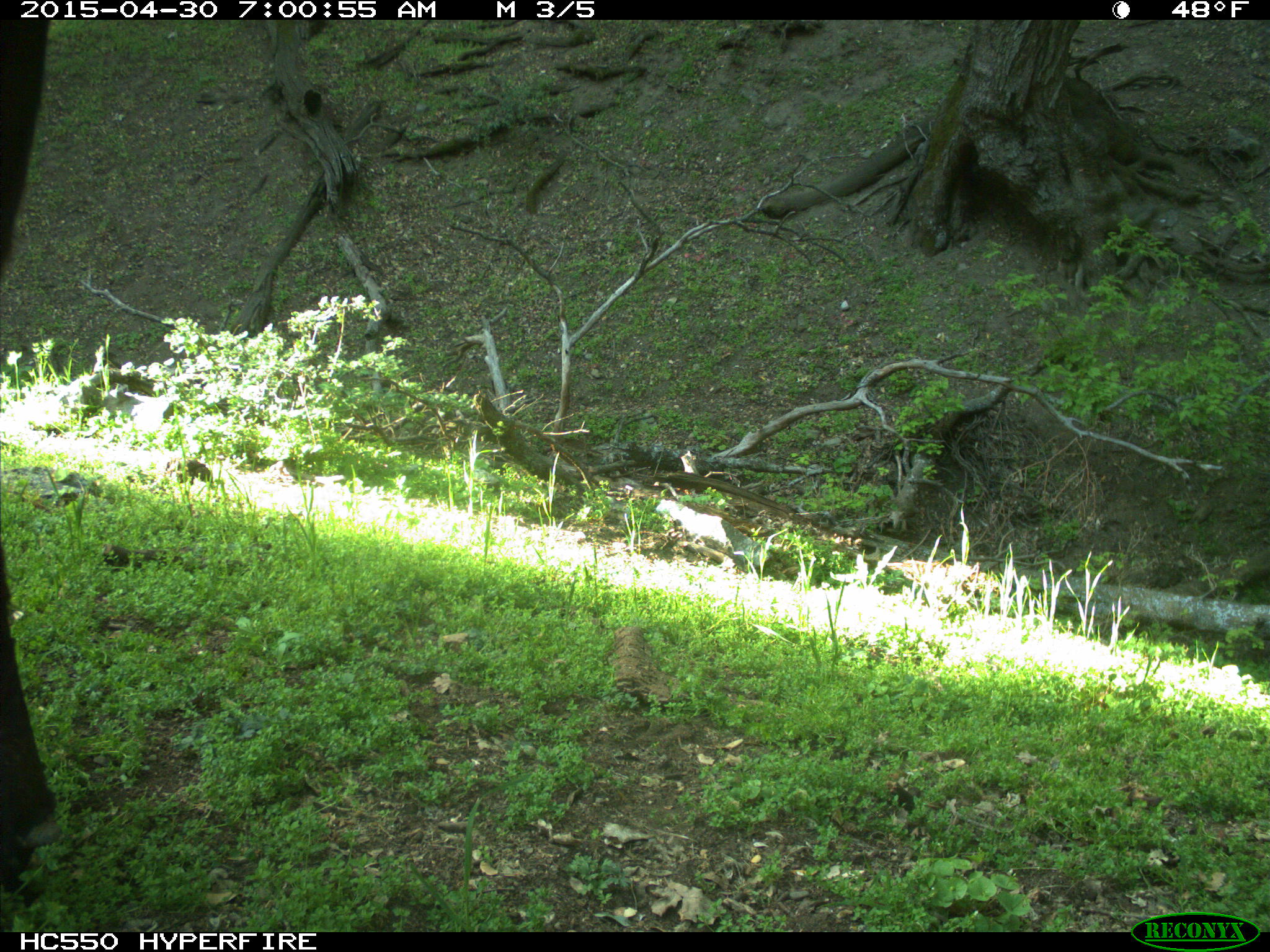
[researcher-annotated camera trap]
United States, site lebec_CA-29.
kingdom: Animalia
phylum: Chordata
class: Mammalia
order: Artiodactyla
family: Bovidae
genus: Bos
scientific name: Bos taurus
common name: domestic cow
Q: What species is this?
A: Bos taurus (domestic cow).